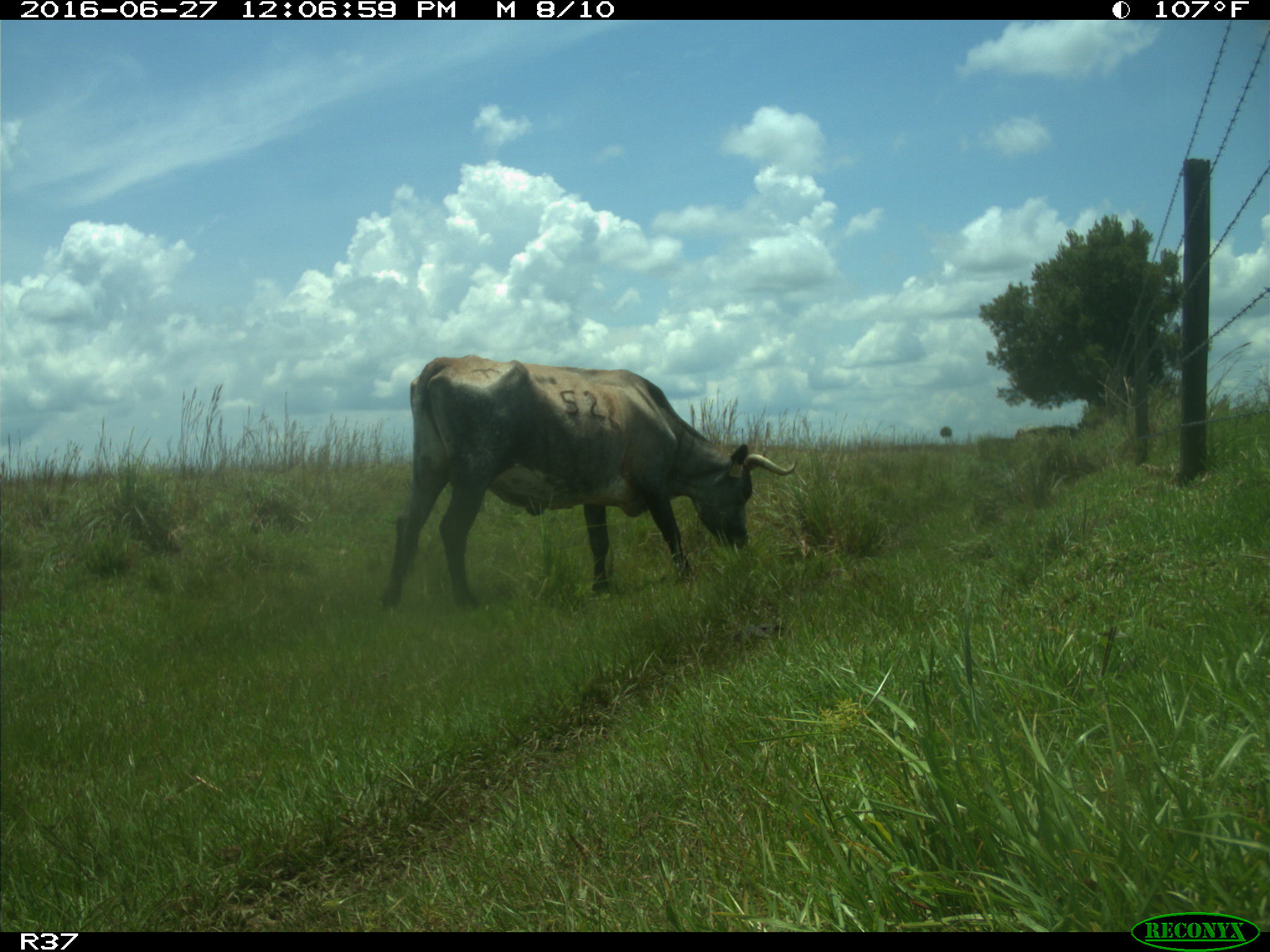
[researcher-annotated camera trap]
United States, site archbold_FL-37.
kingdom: Animalia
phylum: Chordata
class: Mammalia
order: Artiodactyla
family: Bovidae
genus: Bos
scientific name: Bos taurus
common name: domestic cow